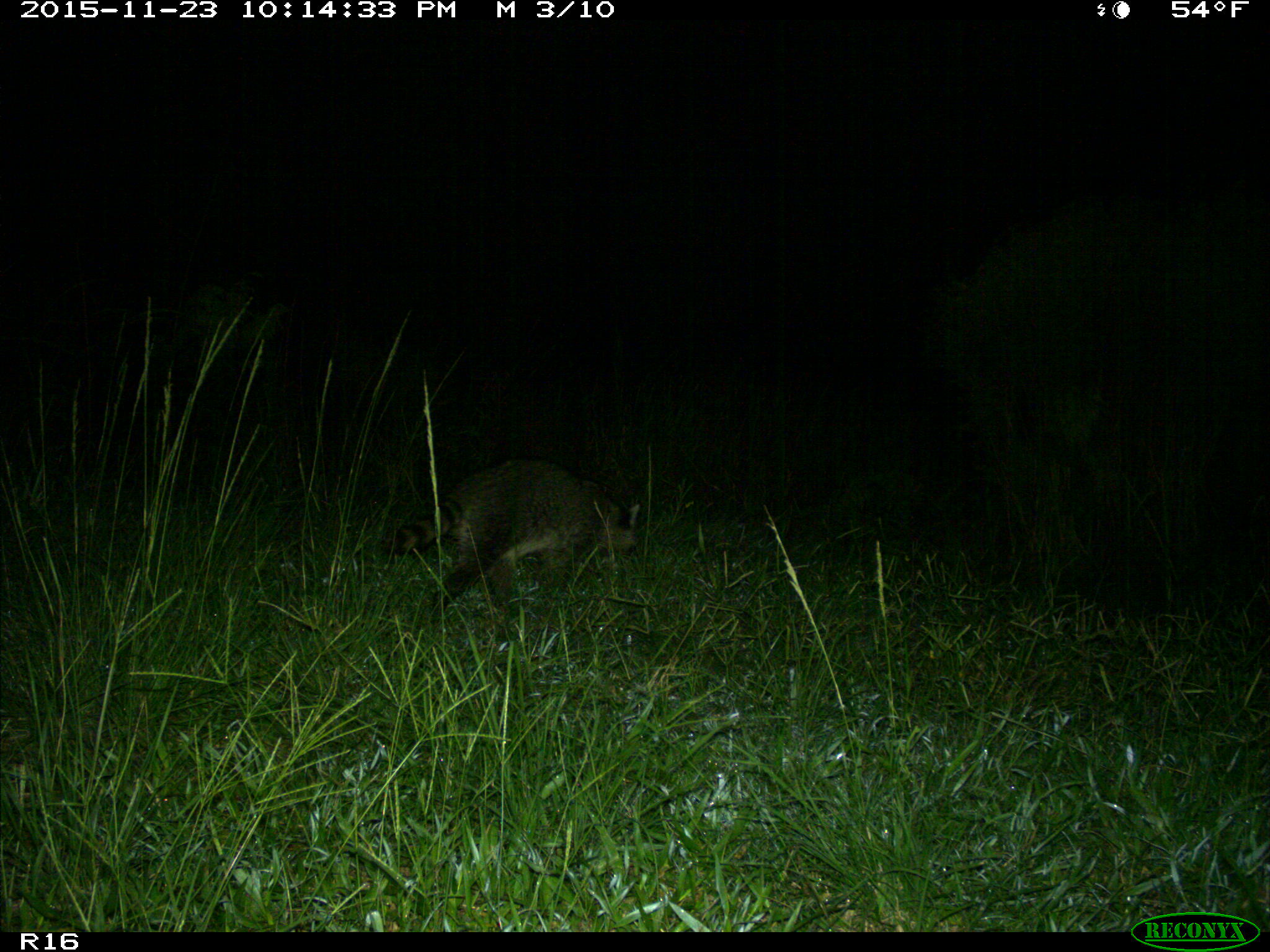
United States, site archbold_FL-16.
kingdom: Animalia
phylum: Chordata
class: Mammalia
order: Carnivora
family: Procyonidae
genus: Procyon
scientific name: Procyon lotor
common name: common raccoon